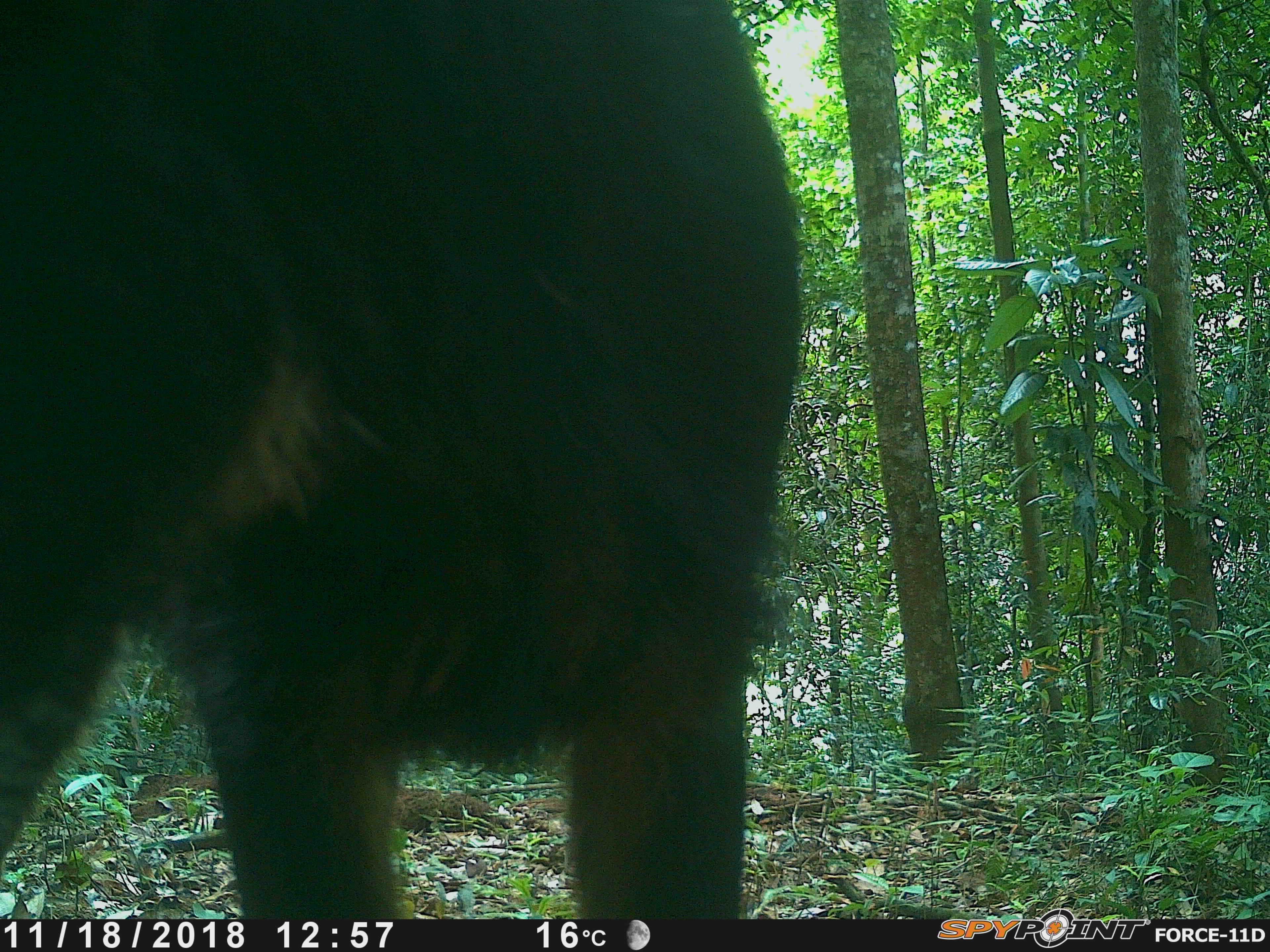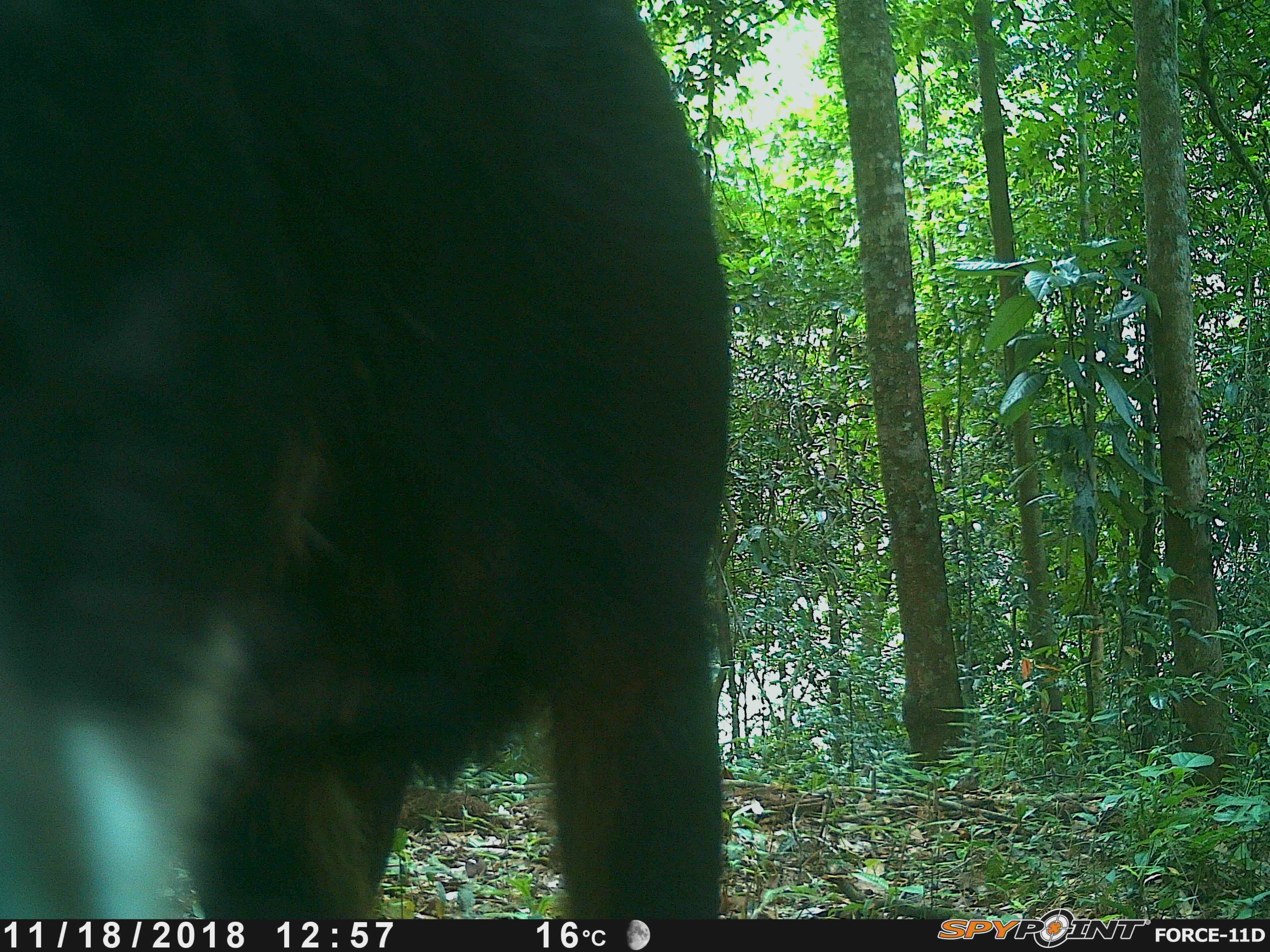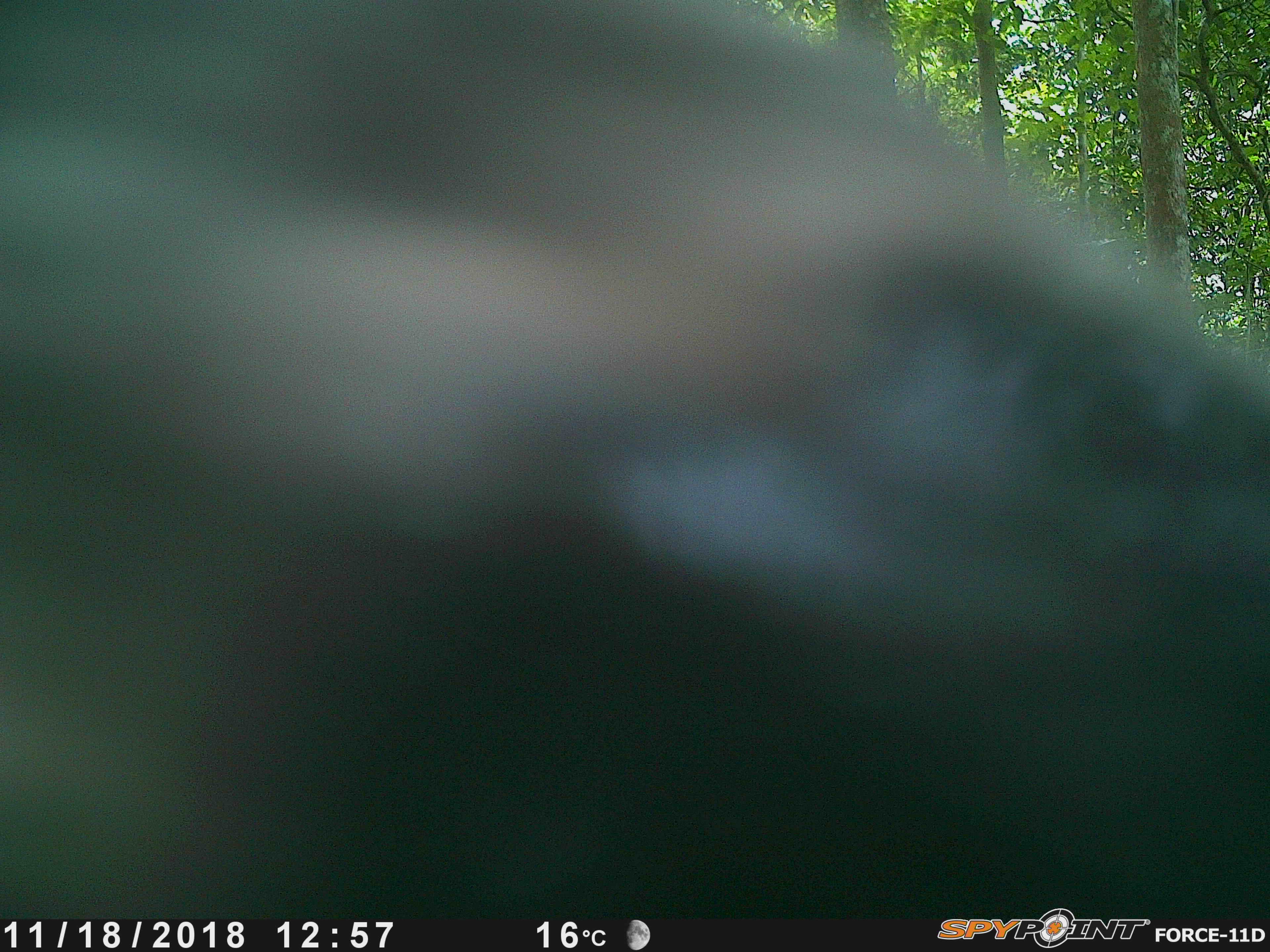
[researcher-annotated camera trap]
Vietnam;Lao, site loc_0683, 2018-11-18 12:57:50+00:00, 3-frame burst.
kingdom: Animalia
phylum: Chordata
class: Mammalia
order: Artiodactyla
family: Bovidae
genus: Capricornis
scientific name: Capricornis sumatraensis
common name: chinese serow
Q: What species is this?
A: Chinese serow (Capricornis sumatraensis).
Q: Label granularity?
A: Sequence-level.